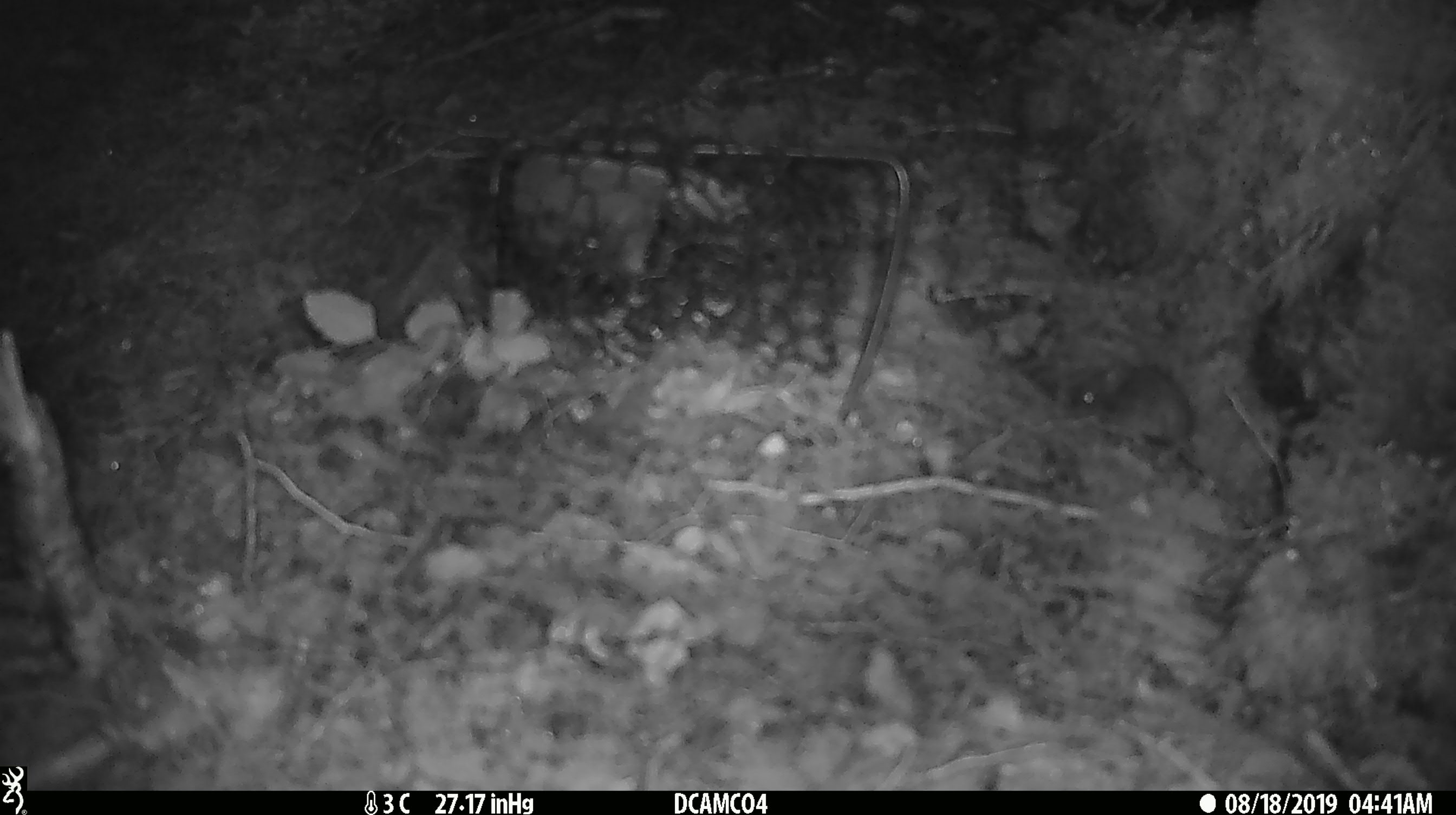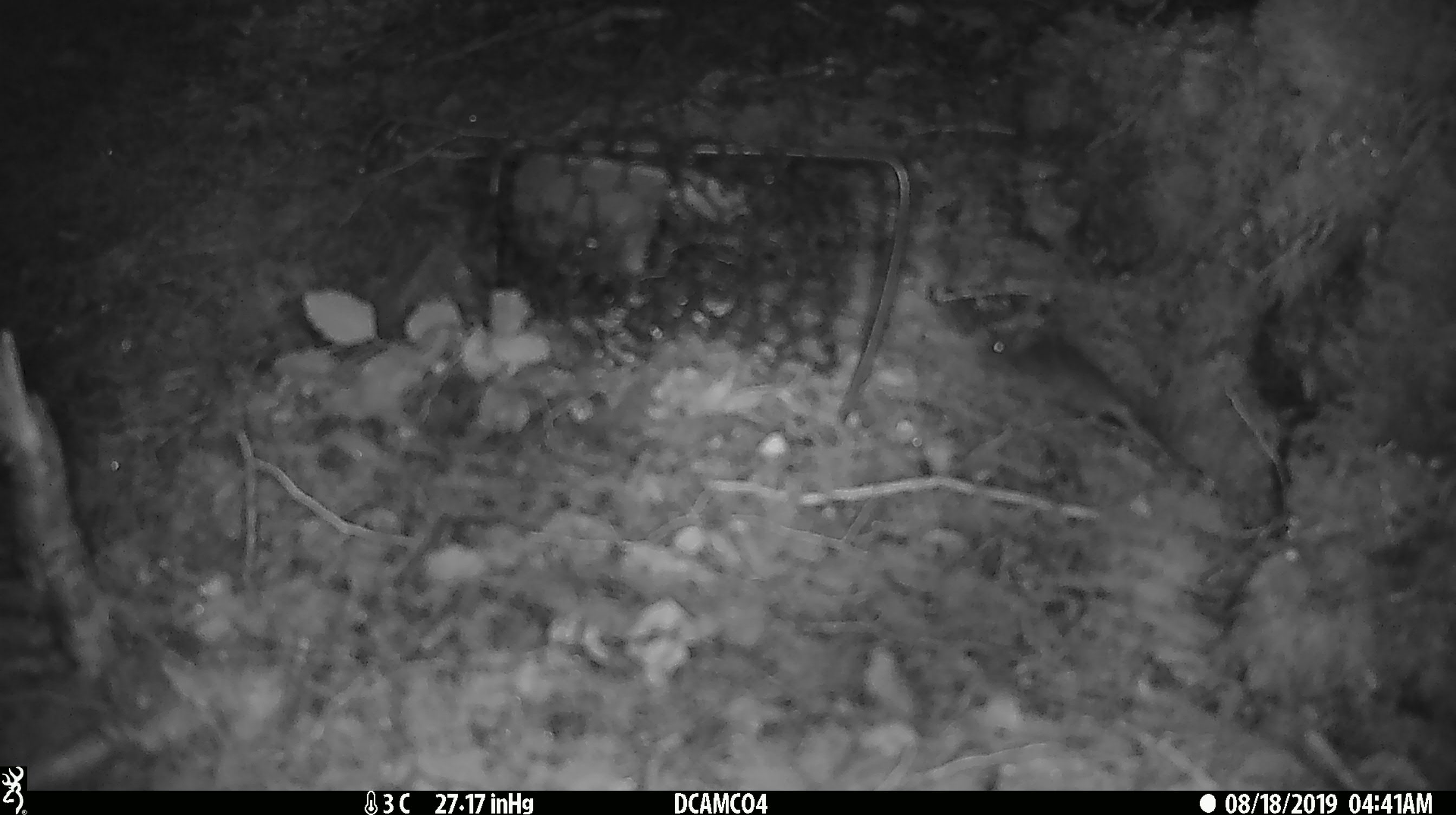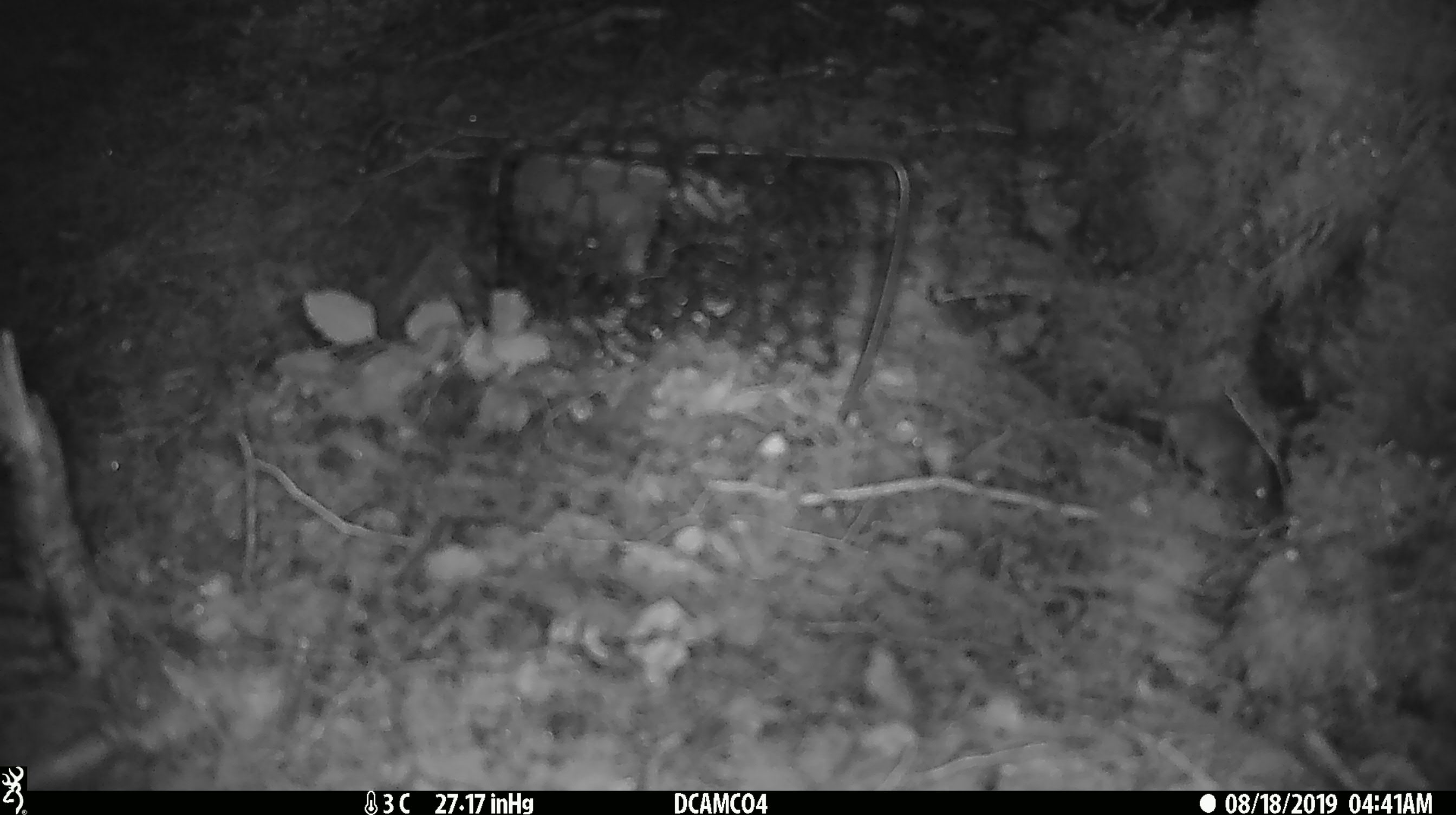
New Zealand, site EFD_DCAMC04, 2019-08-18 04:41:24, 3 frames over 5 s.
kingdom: Animalia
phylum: Chordata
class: Mammalia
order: Rodentia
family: Muridae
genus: Mus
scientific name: Mus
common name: mouse